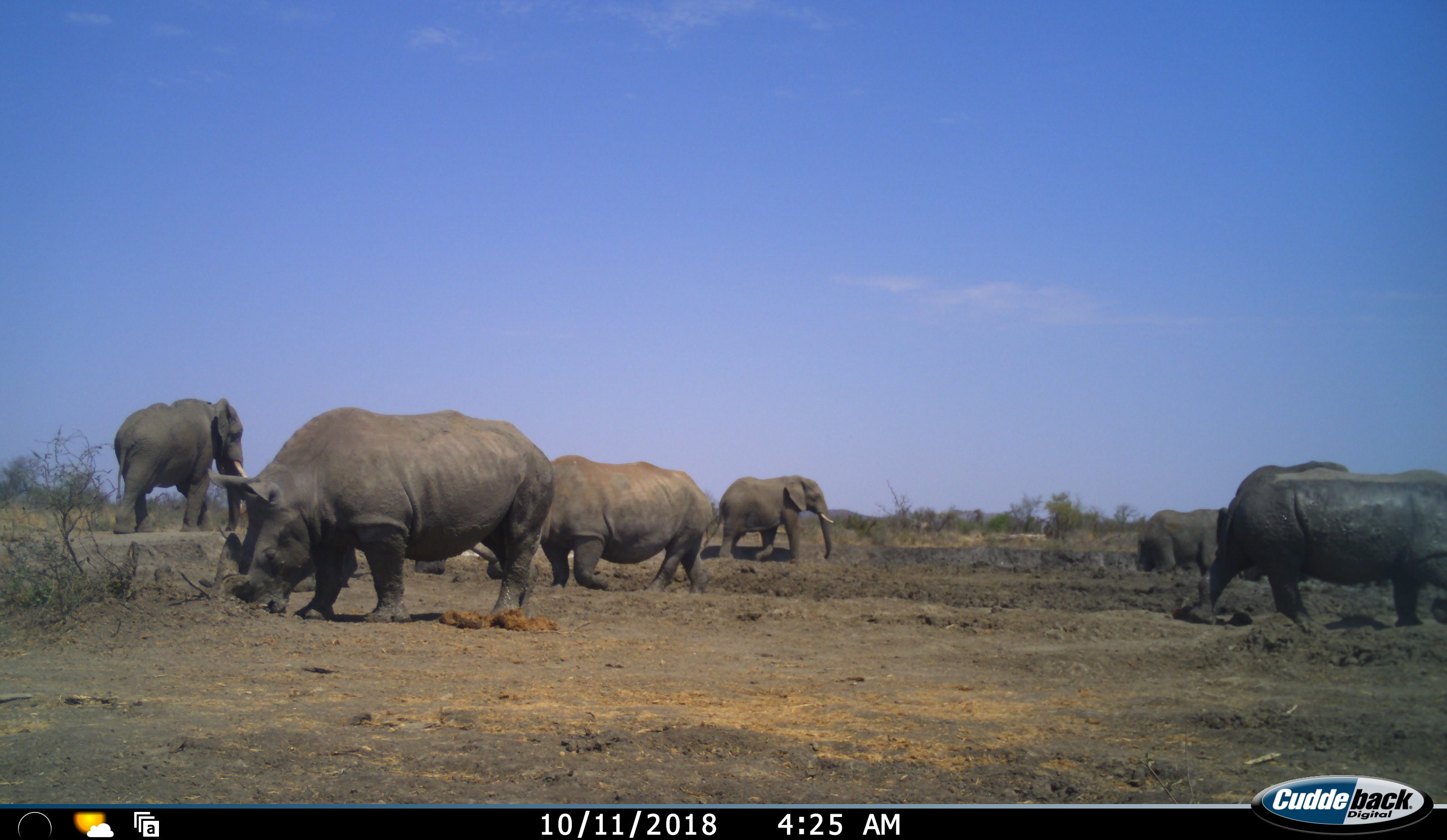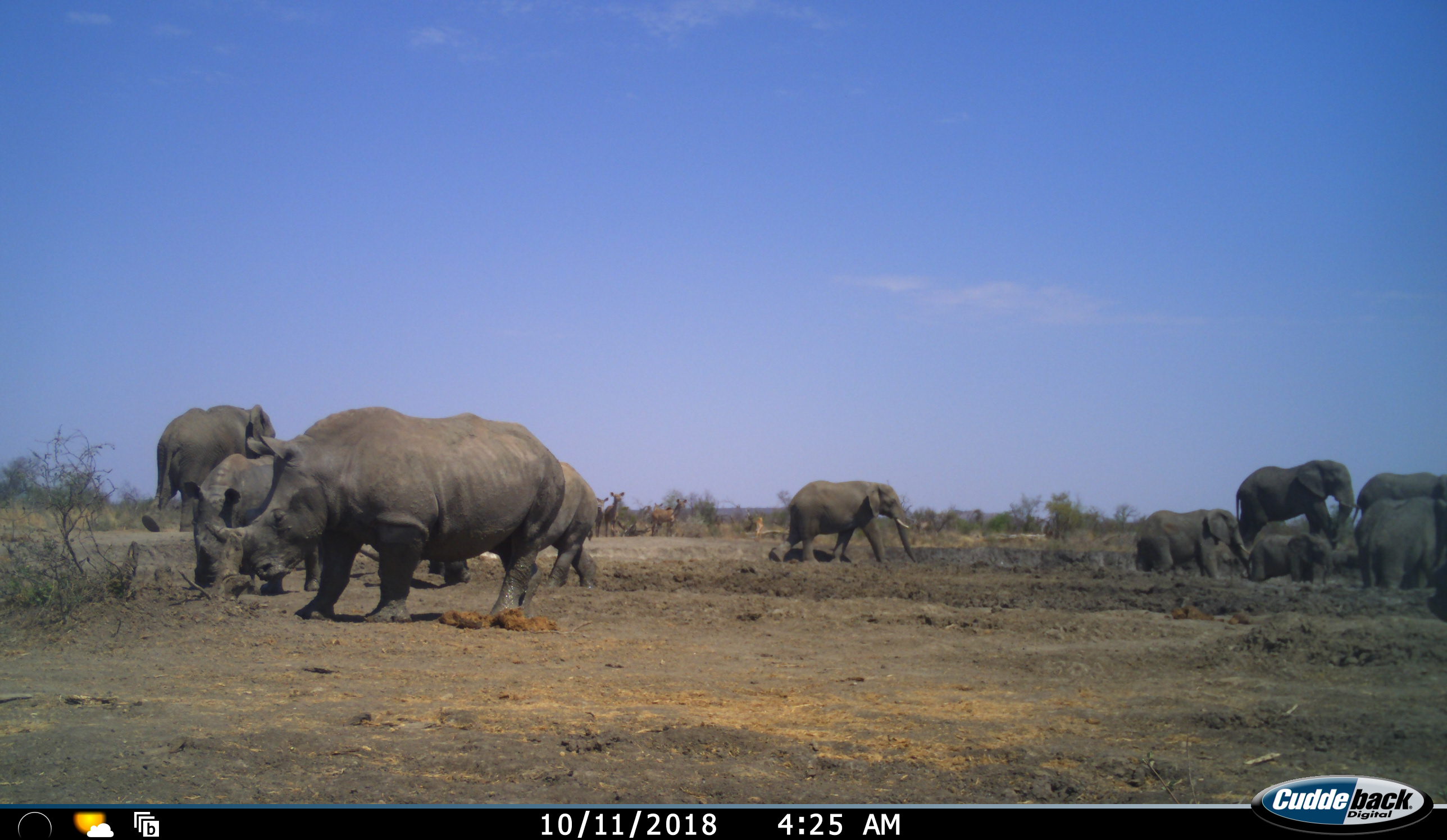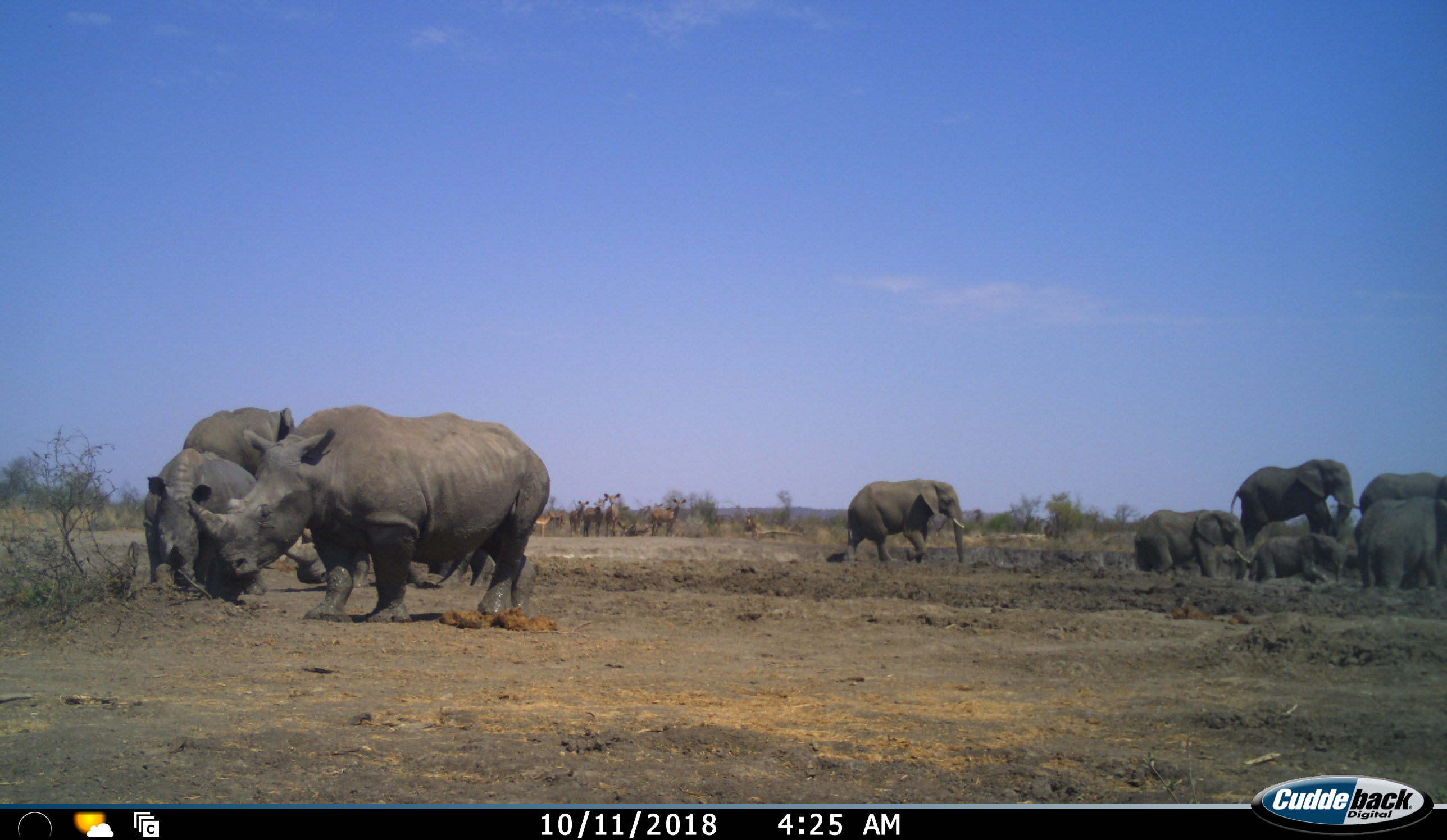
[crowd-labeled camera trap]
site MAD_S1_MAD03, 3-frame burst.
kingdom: Animalia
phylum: Chordata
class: Mammalia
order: Proboscidea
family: Elephantidae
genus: Loxodonta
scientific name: Loxodonta africana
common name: african bush elephant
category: elephant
Elephant (african bush elephant) (Loxodonta africana), count 7. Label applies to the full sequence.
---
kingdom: Animalia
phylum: Chordata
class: Mammalia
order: Perissodactyla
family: Rhinocerotidae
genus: Diceros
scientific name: Diceros bicornis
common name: black rhinoceros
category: rhinocerosblack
Rhinocerosblack (black rhinoceros) (Diceros bicornis), count 4. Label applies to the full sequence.